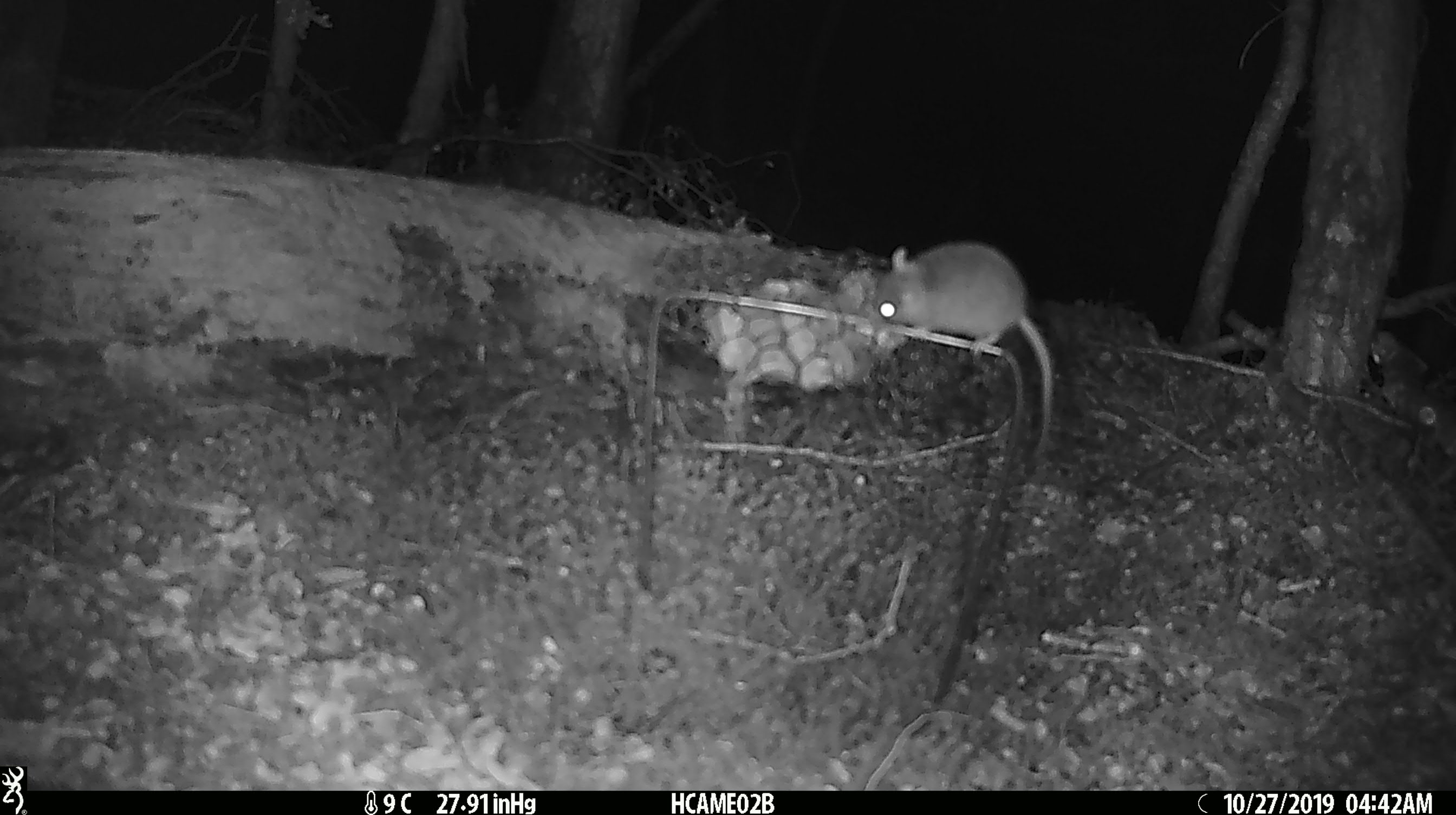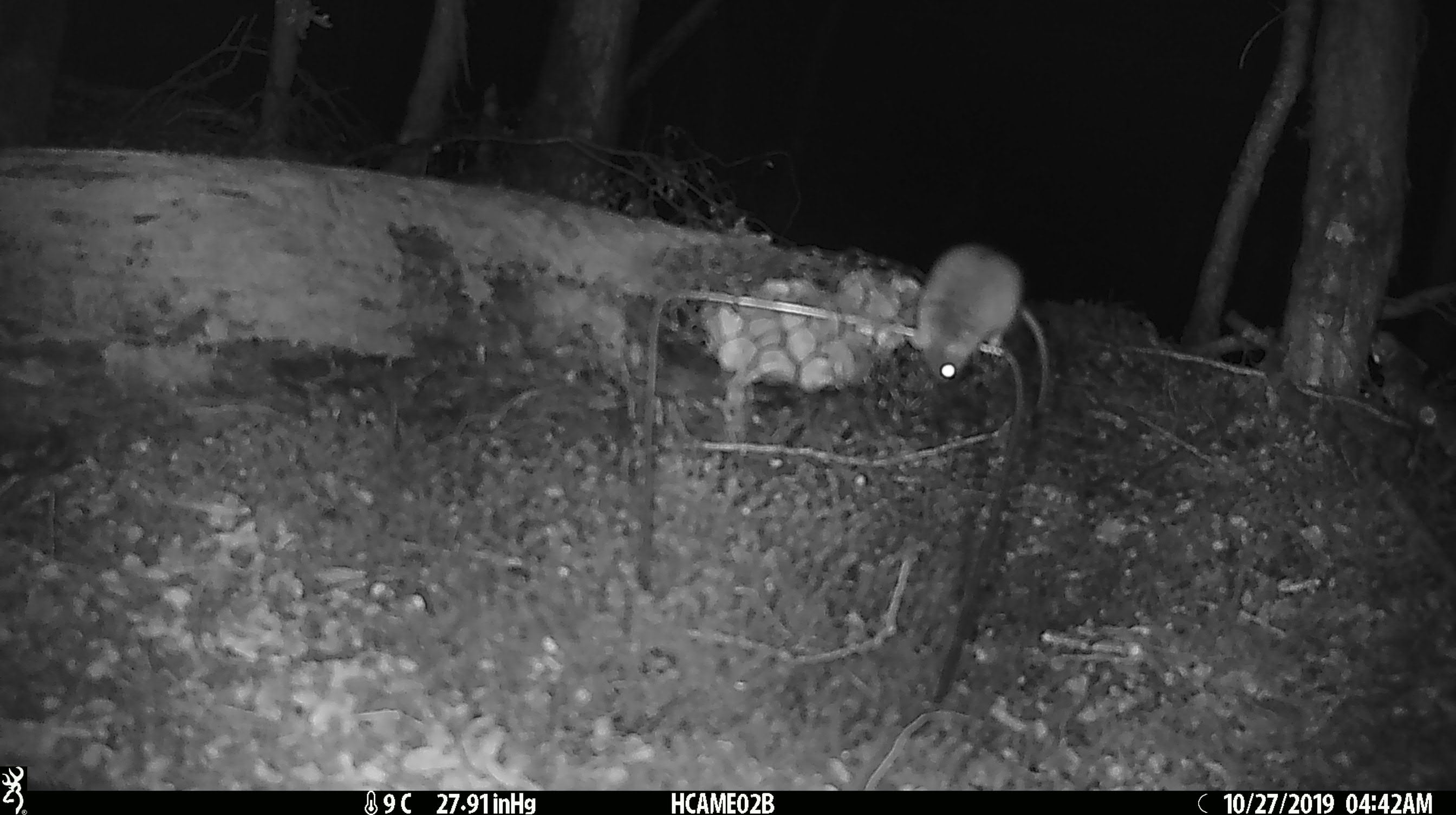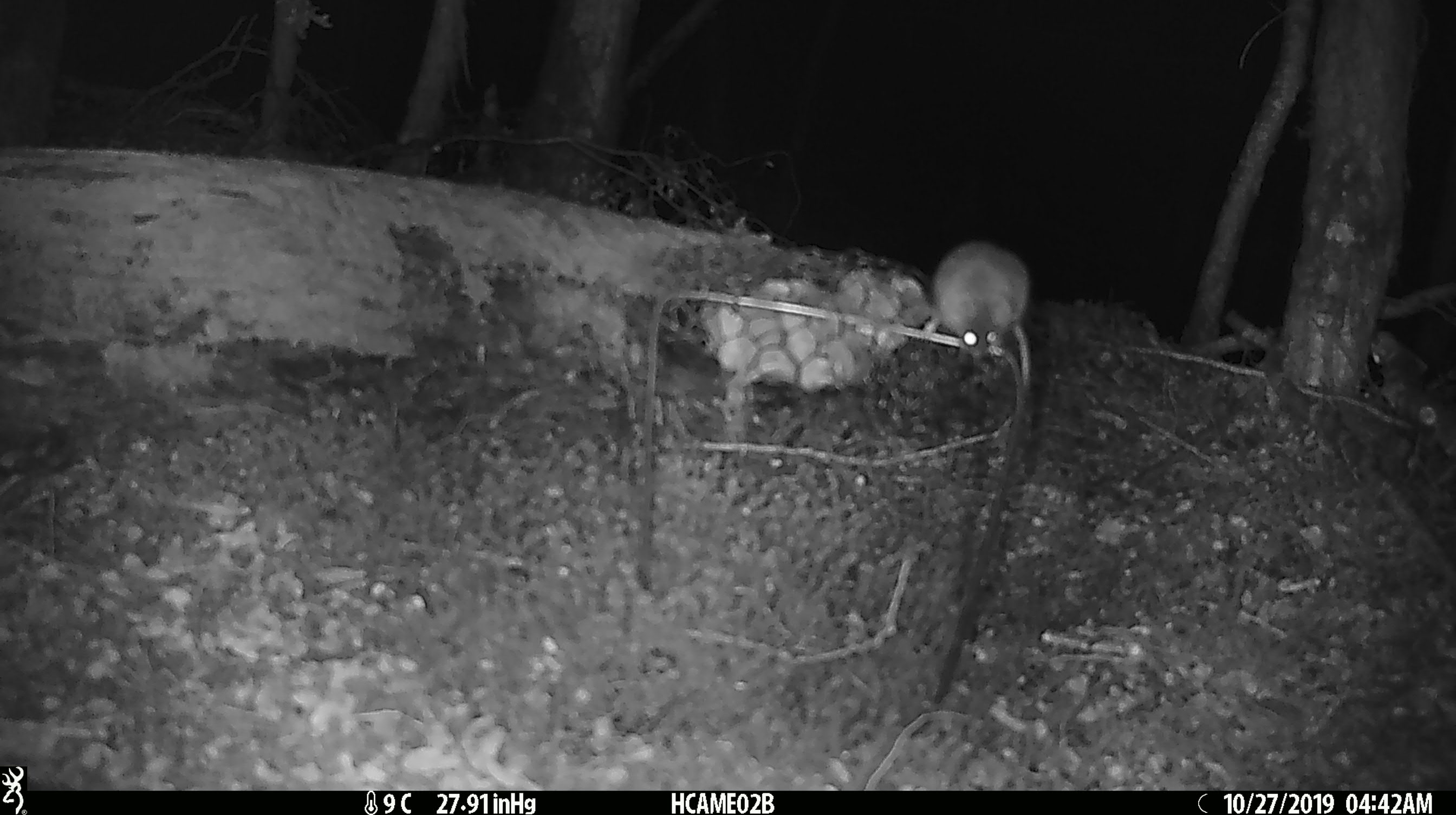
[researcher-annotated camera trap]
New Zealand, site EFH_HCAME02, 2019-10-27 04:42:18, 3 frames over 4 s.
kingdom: Animalia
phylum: Chordata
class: Mammalia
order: Rodentia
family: Muridae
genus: Mus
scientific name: Mus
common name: mouse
Mouse (Mus).